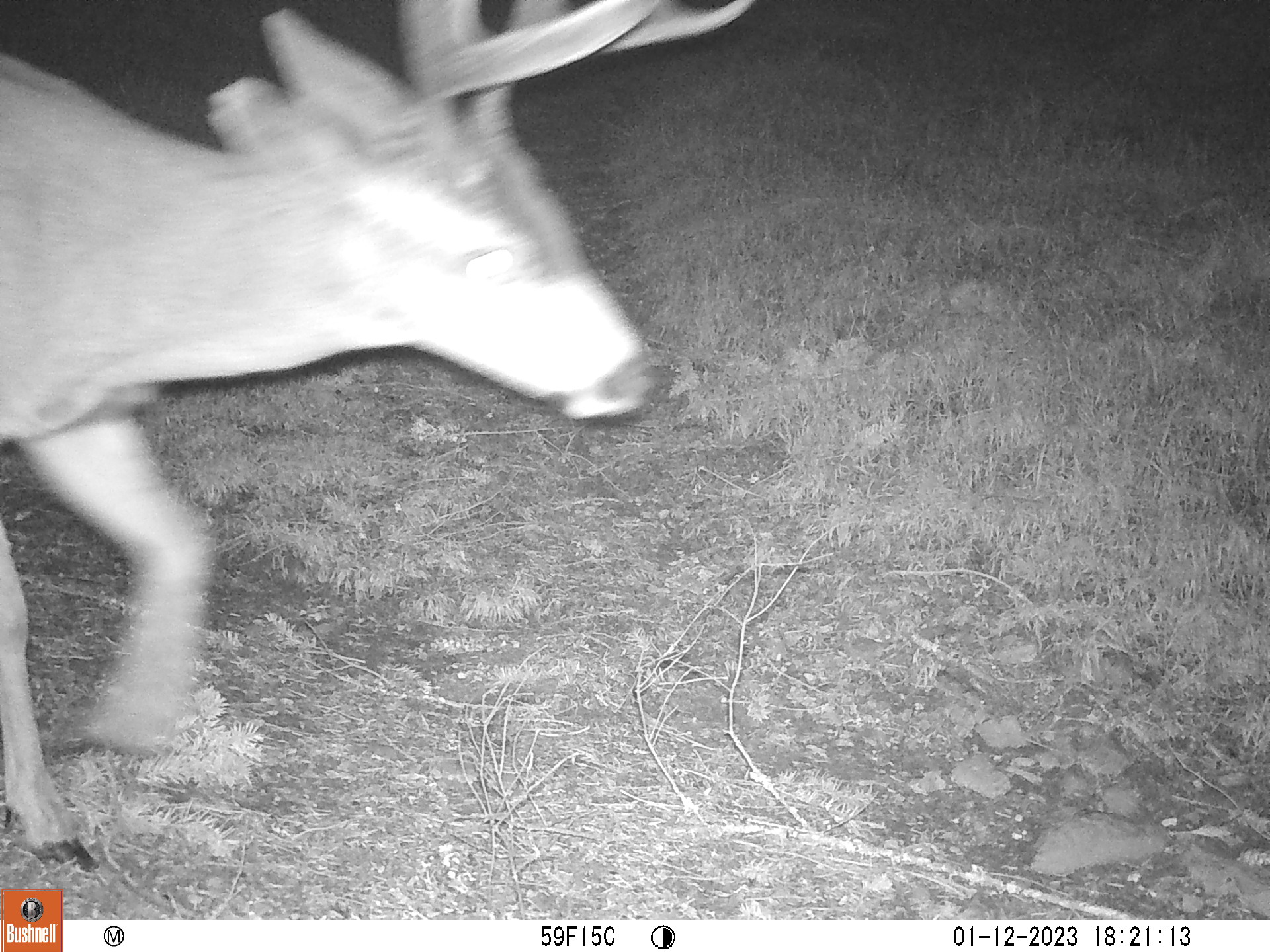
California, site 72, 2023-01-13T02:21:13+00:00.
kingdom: Animalia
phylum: Chordata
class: Mammalia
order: Artiodactyla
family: Cervidae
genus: Odocoileus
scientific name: Odocoileus hemionus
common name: mule deer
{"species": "mule deer (Odocoileus hemionus)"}